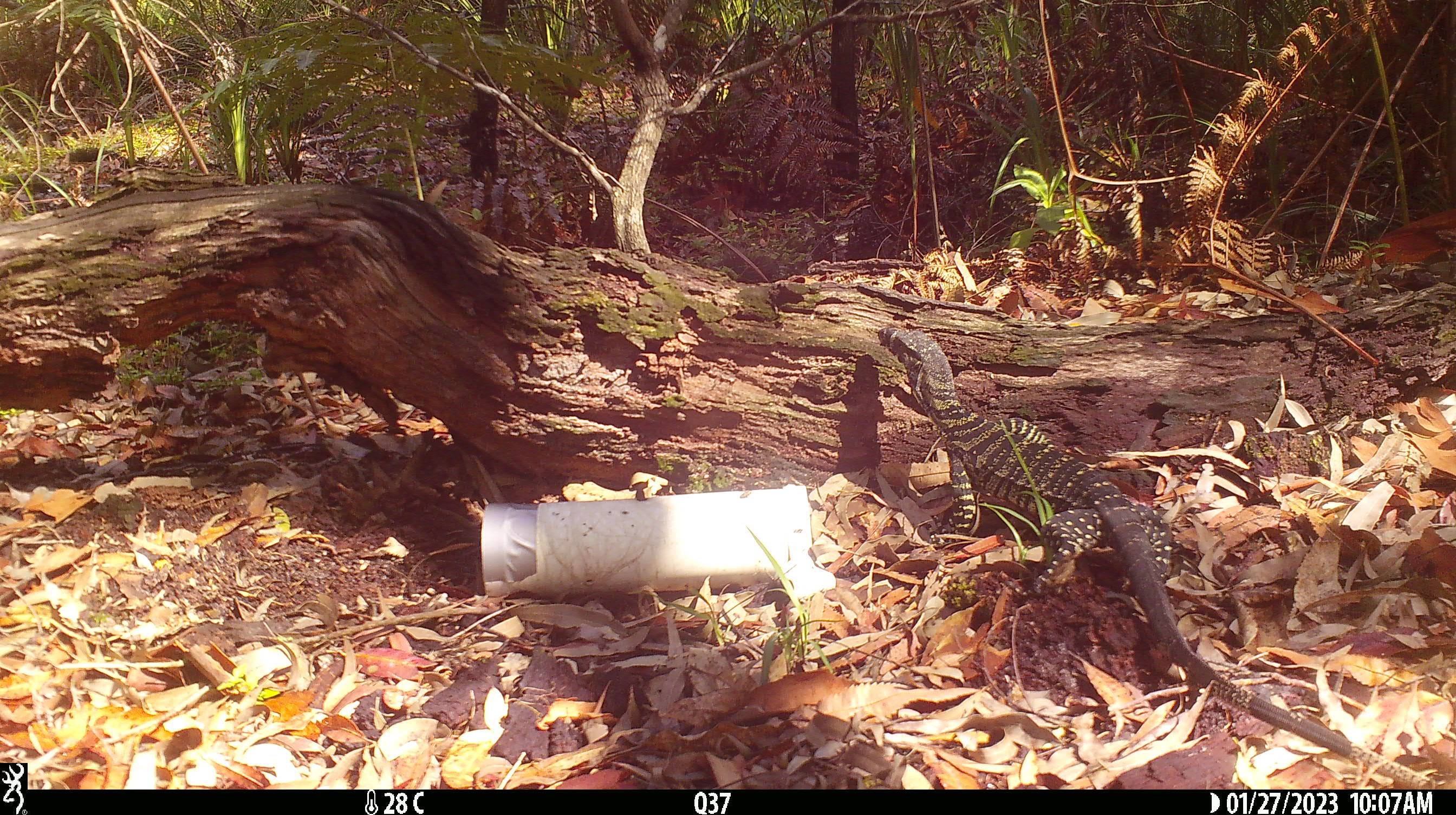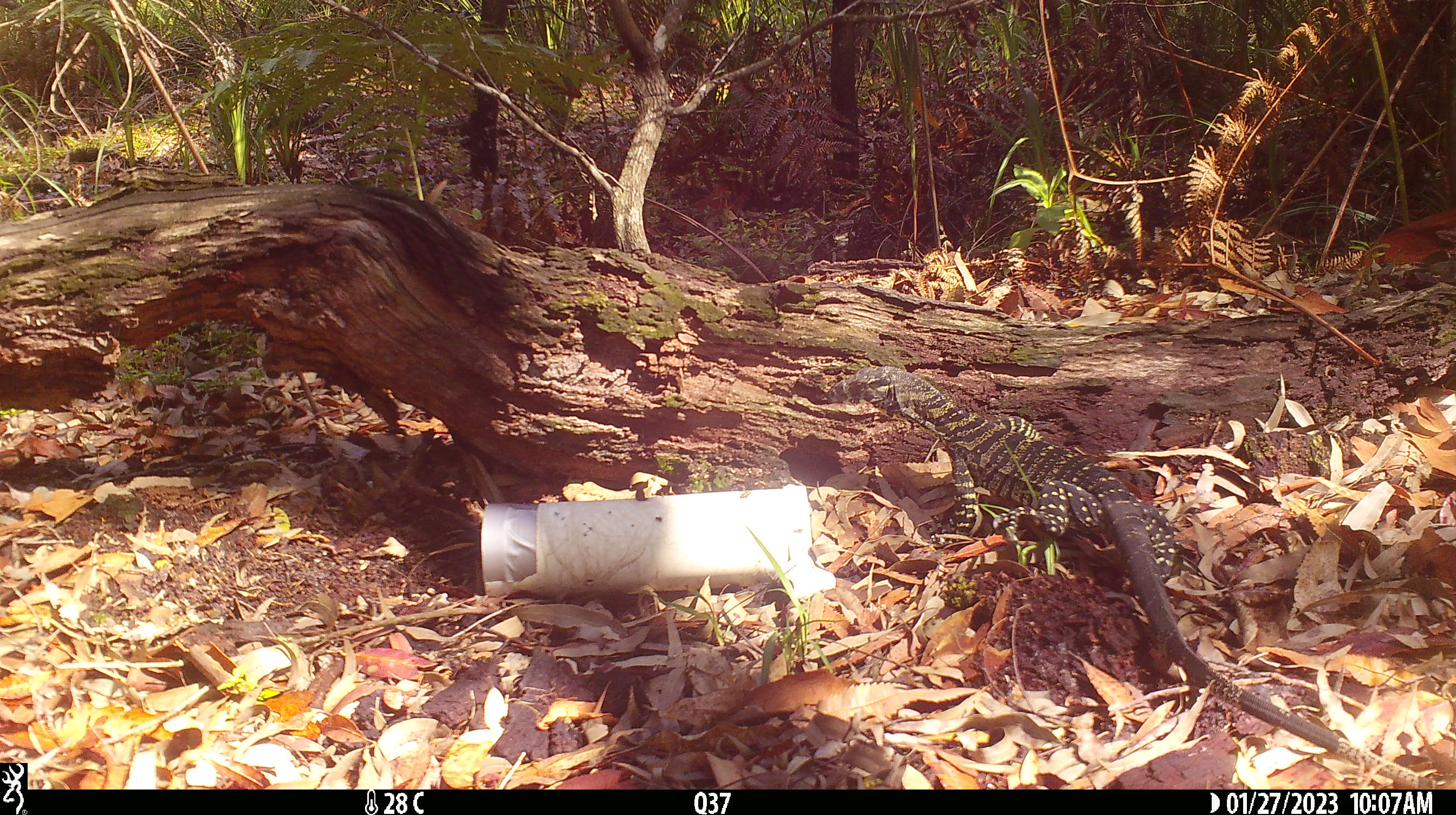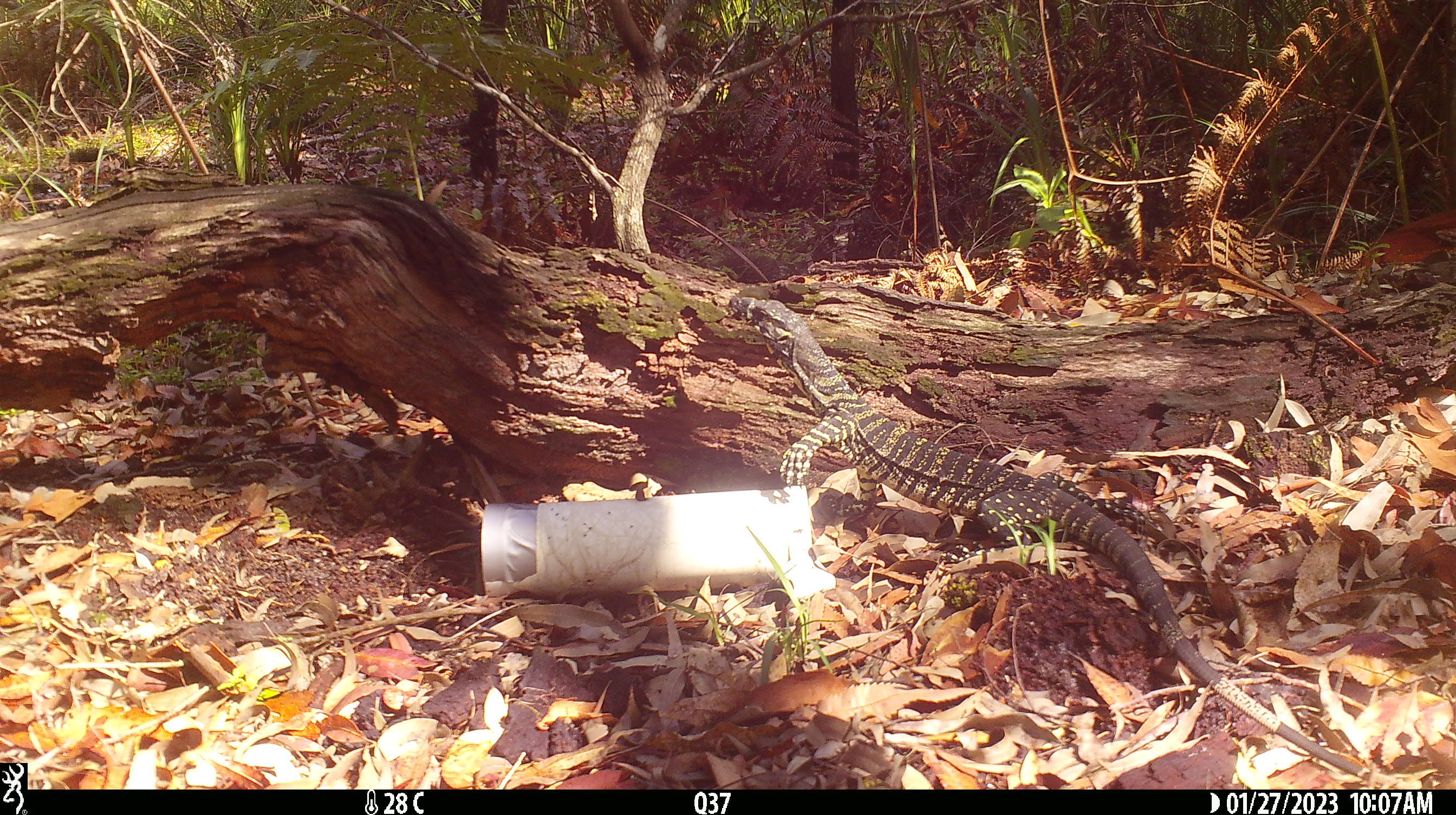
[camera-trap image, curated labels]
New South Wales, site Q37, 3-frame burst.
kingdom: Animalia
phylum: Chordata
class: Reptilia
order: Squamata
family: Varanidae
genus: Varanus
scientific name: Varanus varius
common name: lace monitor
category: goanna